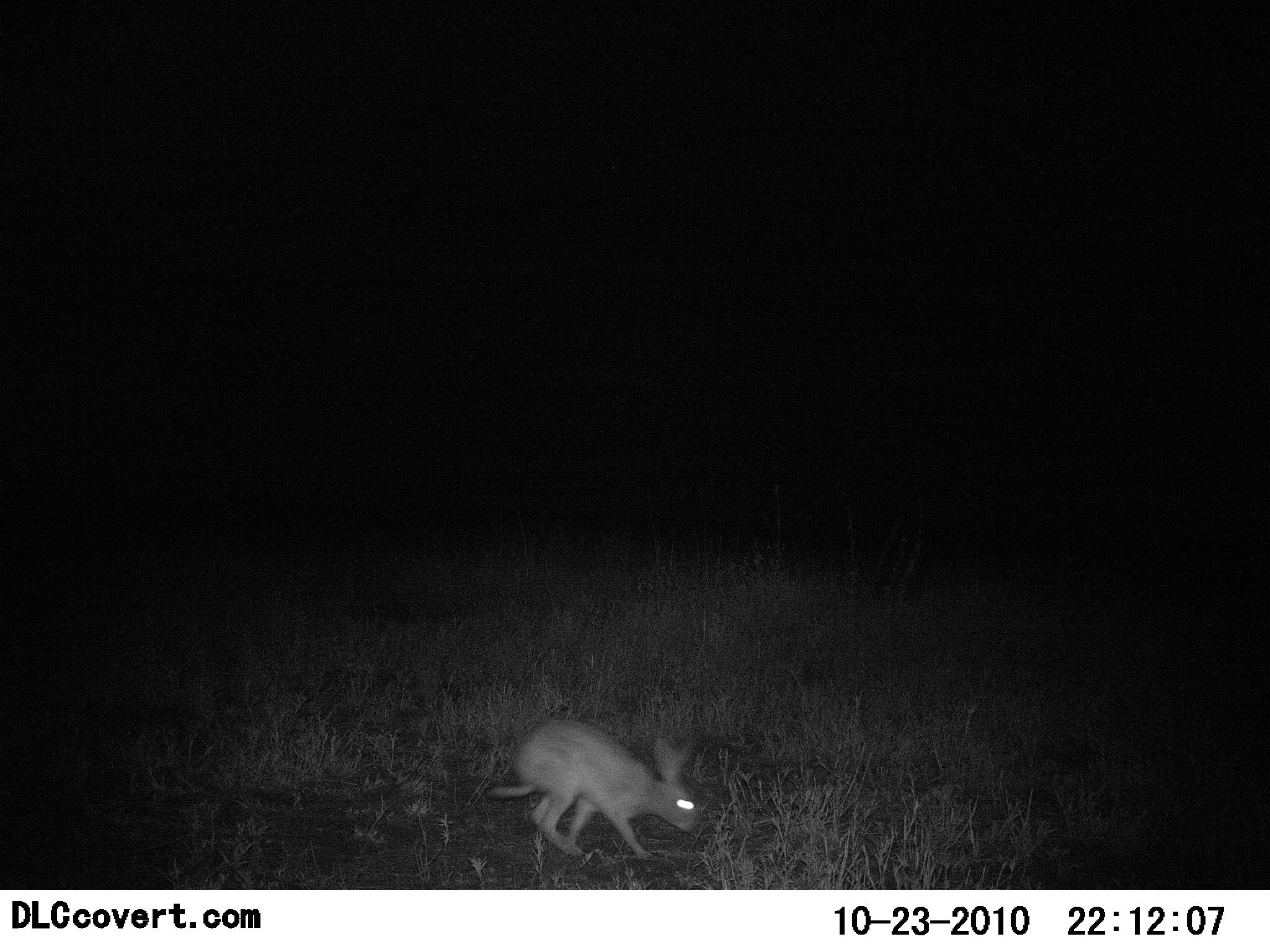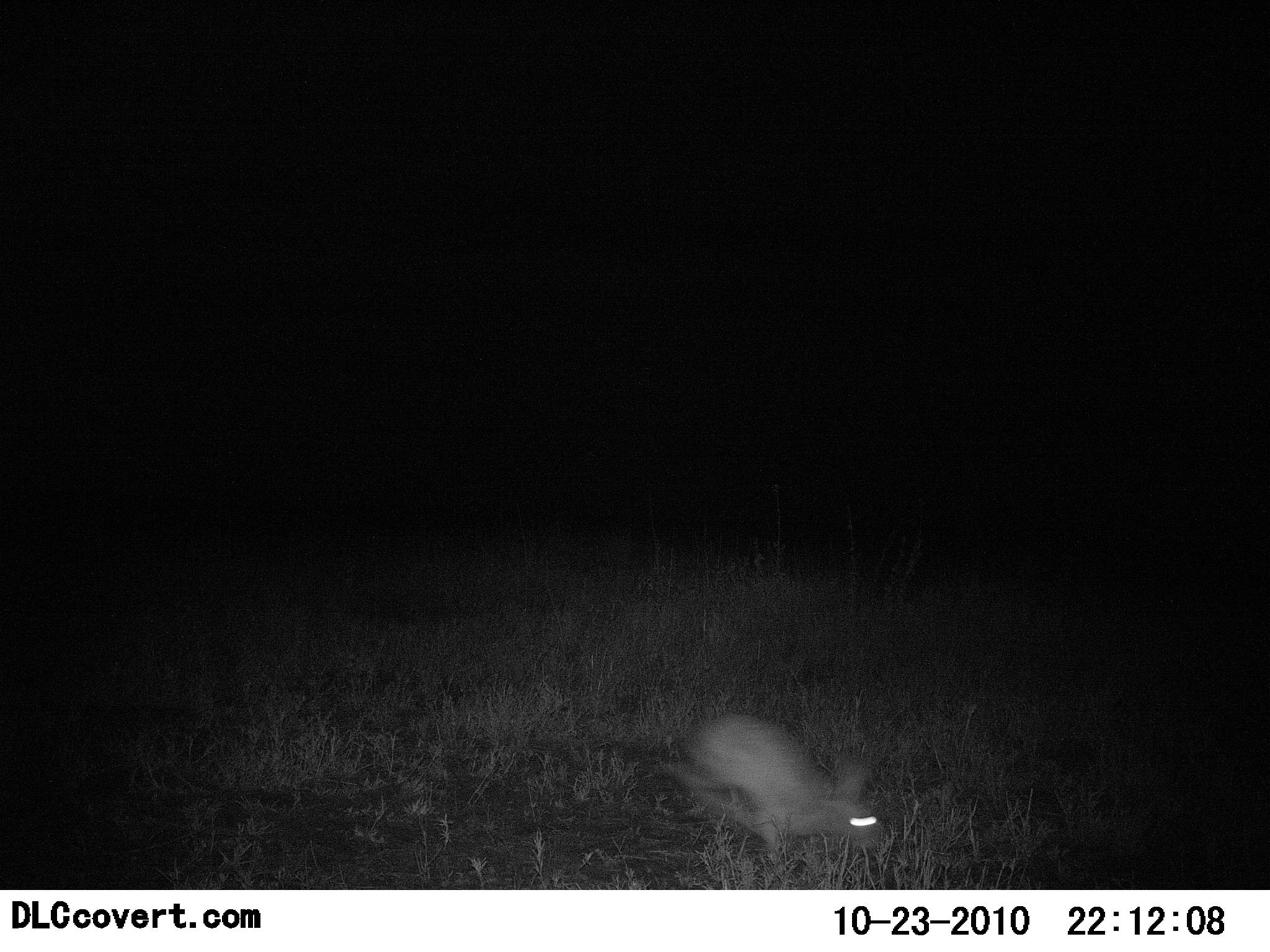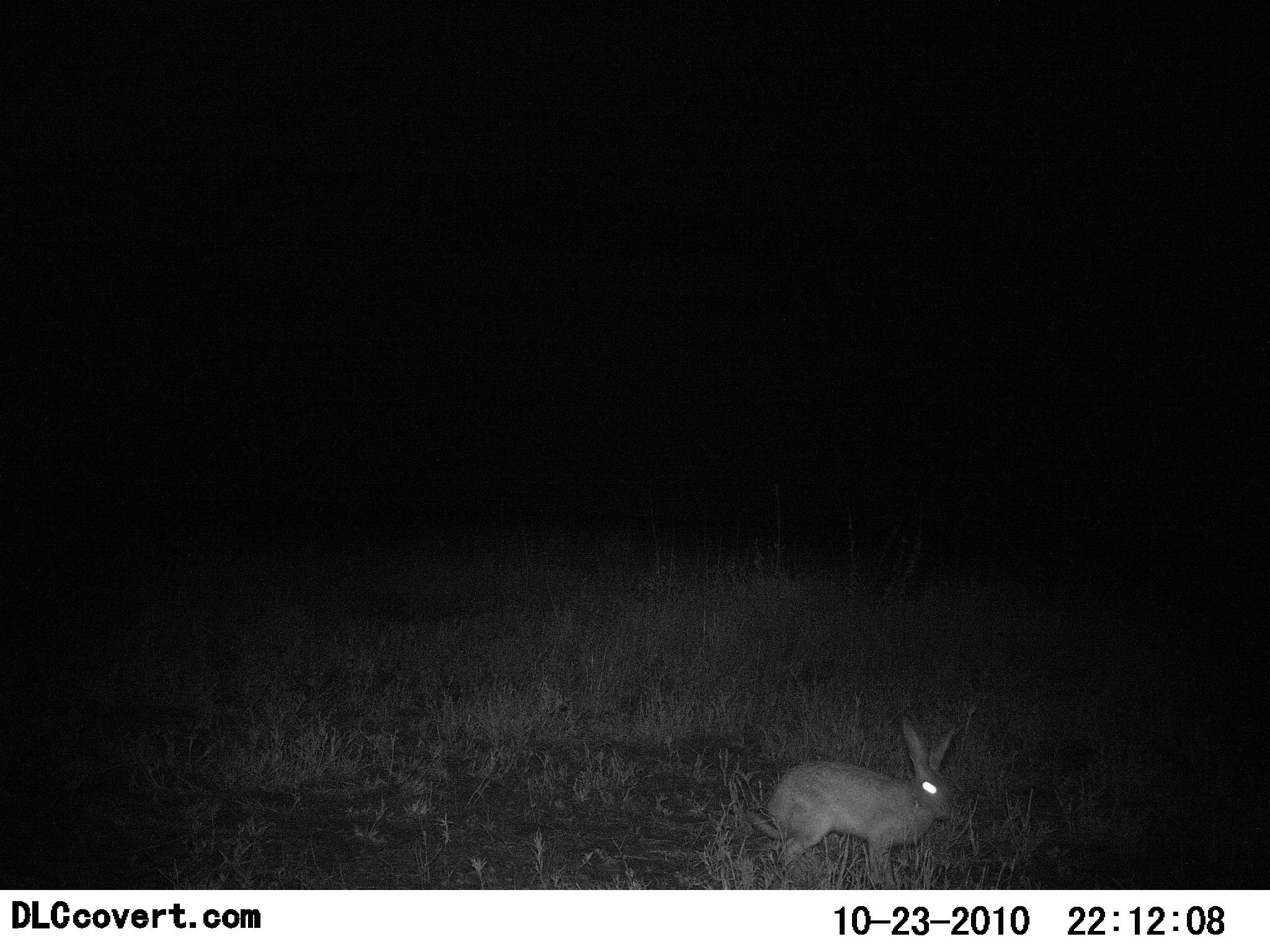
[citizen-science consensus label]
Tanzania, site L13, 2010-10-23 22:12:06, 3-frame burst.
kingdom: Animalia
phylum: Chordata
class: Mammalia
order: Lagomorpha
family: Leporidae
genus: Lepus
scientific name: Lepus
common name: hare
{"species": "hare (Lepus)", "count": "1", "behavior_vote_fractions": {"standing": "0%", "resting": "0%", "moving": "100%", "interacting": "0%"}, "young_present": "0%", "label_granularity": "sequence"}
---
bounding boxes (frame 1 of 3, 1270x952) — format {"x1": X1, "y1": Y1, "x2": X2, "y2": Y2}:
animal: {"x1": 485, "y1": 720, "x2": 701, "y2": 862}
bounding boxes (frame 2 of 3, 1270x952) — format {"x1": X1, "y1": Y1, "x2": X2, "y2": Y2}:
animal: {"x1": 658, "y1": 713, "x2": 883, "y2": 856}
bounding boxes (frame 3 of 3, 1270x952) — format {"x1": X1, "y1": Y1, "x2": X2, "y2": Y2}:
animal: {"x1": 748, "y1": 712, "x2": 959, "y2": 885}